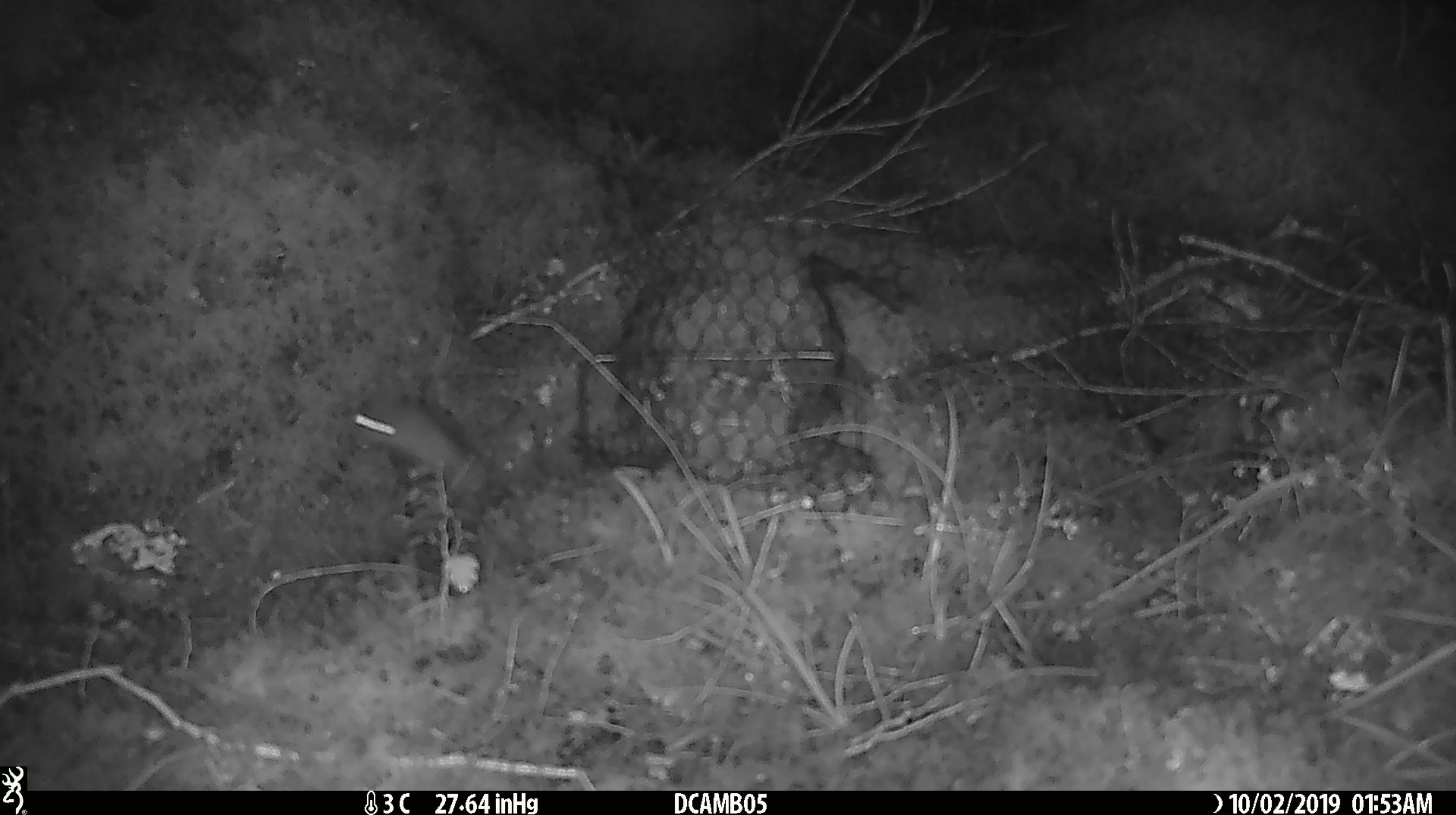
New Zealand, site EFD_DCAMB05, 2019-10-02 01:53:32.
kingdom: Animalia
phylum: Chordata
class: Mammalia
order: Rodentia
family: Muridae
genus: Mus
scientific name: Mus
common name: mouse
Mouse (Mus).